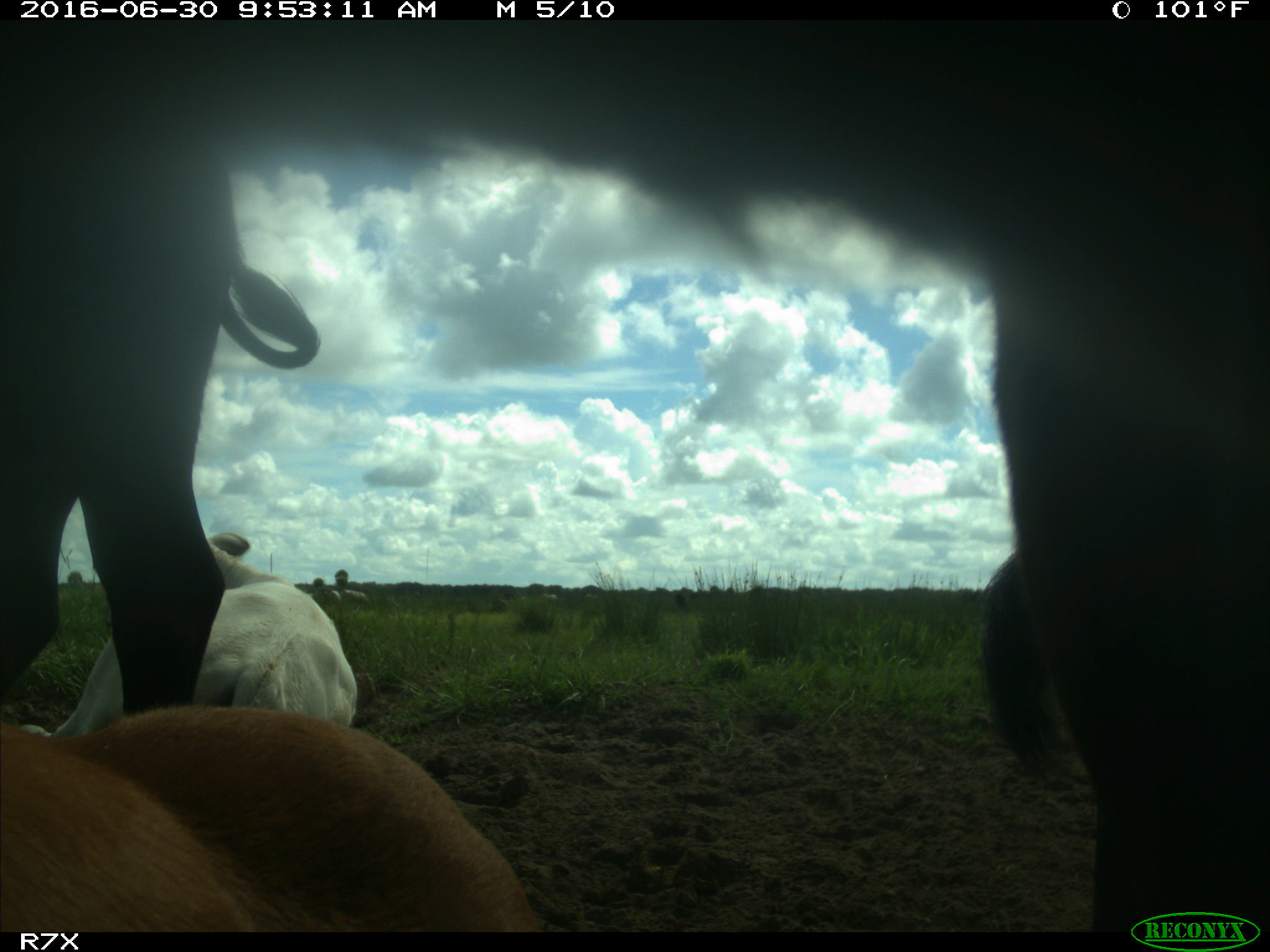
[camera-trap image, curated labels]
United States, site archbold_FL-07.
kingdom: Animalia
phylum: Chordata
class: Mammalia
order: Artiodactyla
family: Bovidae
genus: Bos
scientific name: Bos taurus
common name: domestic cow